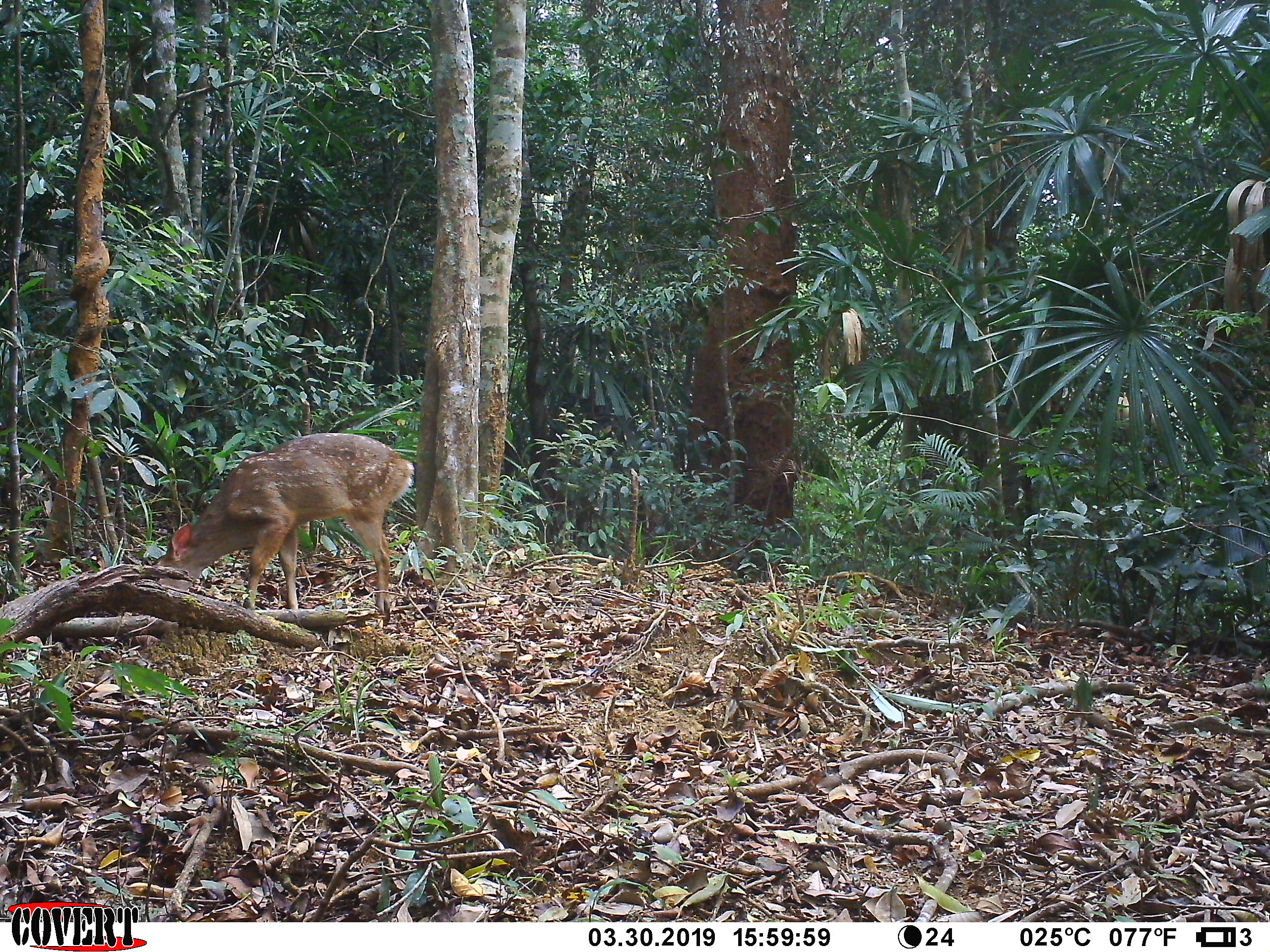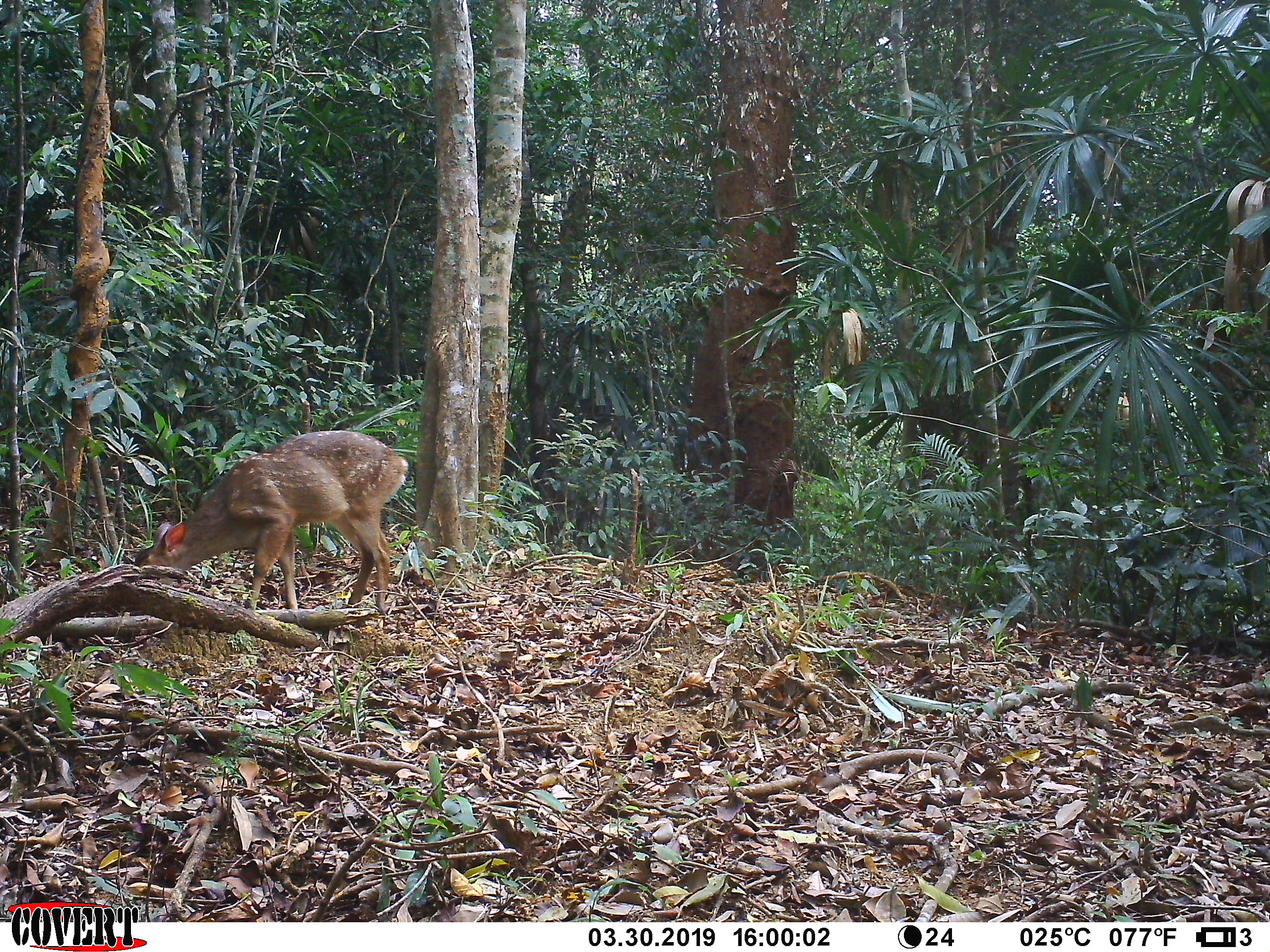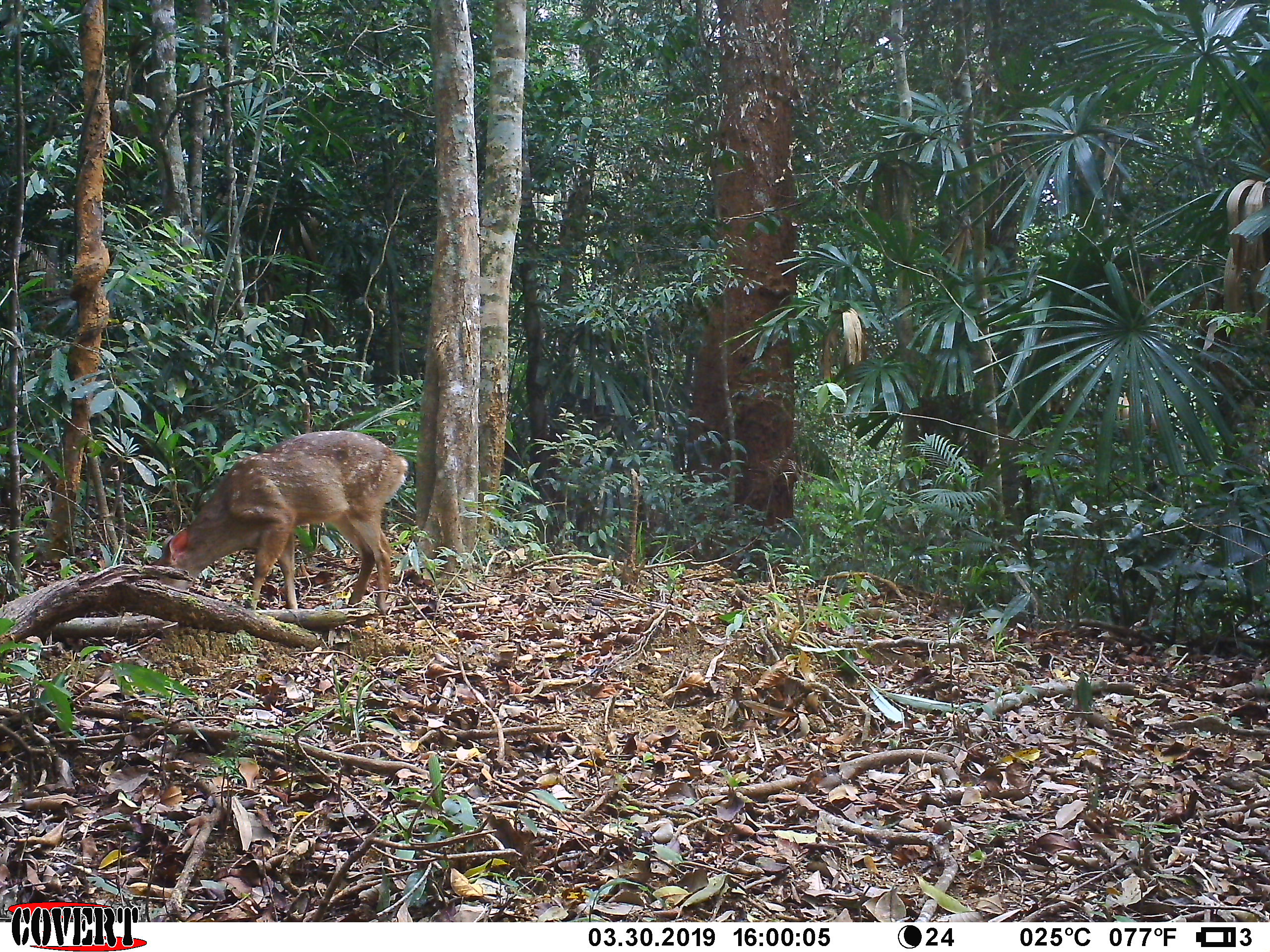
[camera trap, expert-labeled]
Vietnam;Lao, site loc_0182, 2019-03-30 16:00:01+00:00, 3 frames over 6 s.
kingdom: Animalia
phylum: Chordata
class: Mammalia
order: Artiodactyla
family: Cervidae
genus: Muntiacus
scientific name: Muntiacus vuquangensis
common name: large-antlered muntjac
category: large antlered muntjac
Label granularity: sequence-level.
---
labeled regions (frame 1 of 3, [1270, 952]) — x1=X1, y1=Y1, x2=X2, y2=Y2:
large antlered muntjac: x1=151, y1=432, x2=415, y2=613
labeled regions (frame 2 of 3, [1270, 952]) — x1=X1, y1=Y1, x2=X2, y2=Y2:
large antlered muntjac: x1=134, y1=430, x2=409, y2=615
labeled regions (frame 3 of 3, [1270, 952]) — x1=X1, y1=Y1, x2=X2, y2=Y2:
large antlered muntjac: x1=147, y1=430, x2=409, y2=615